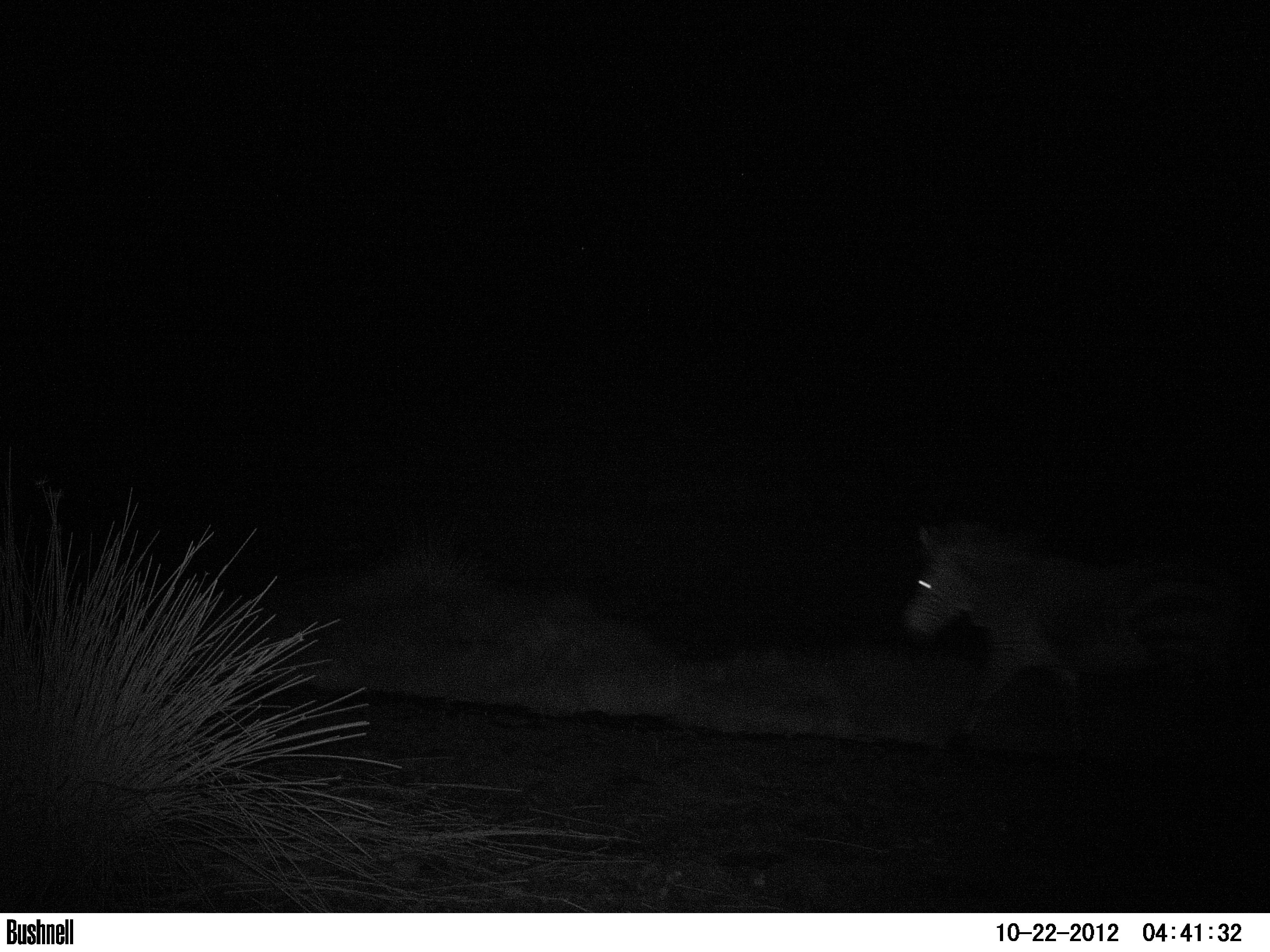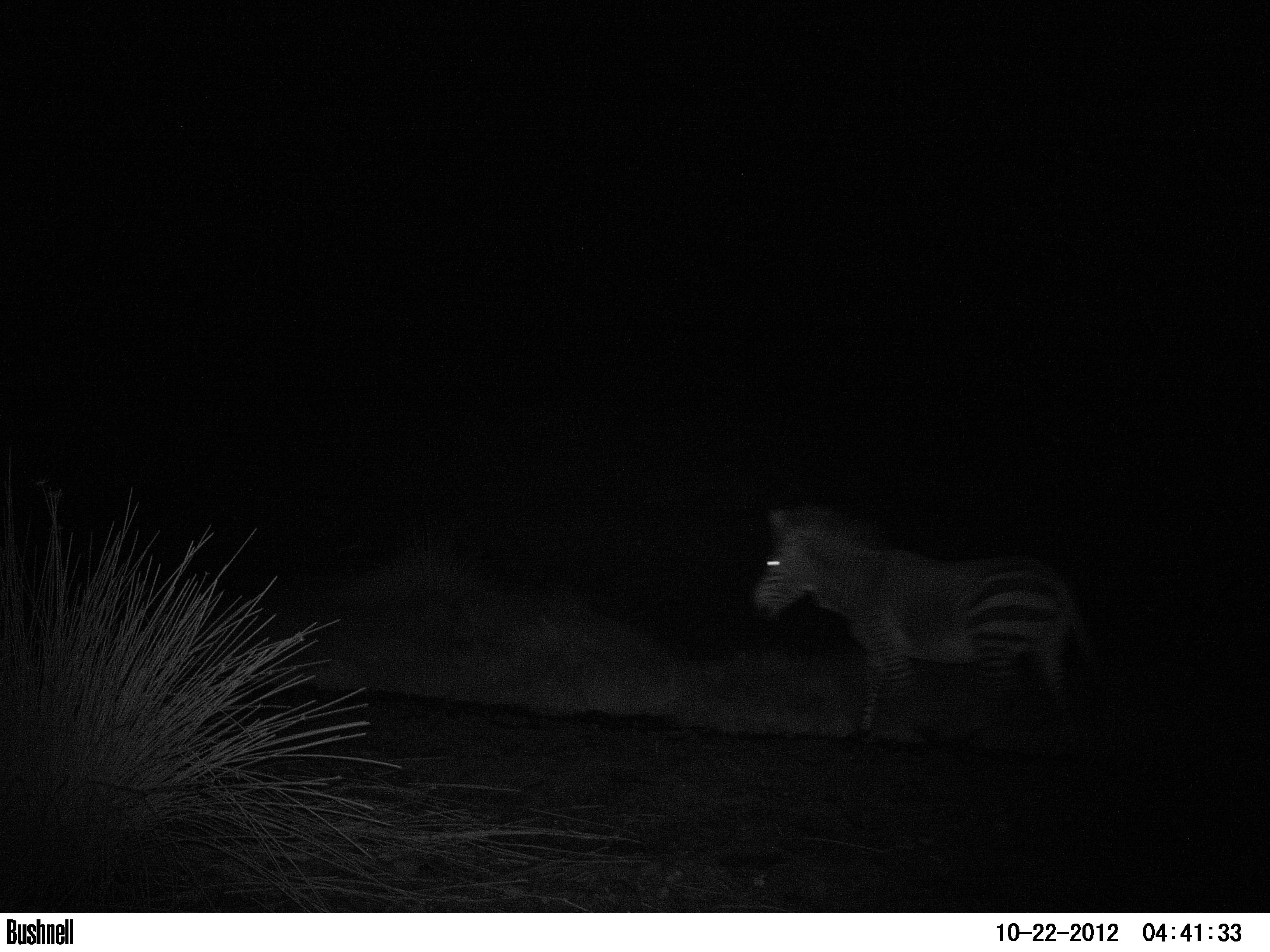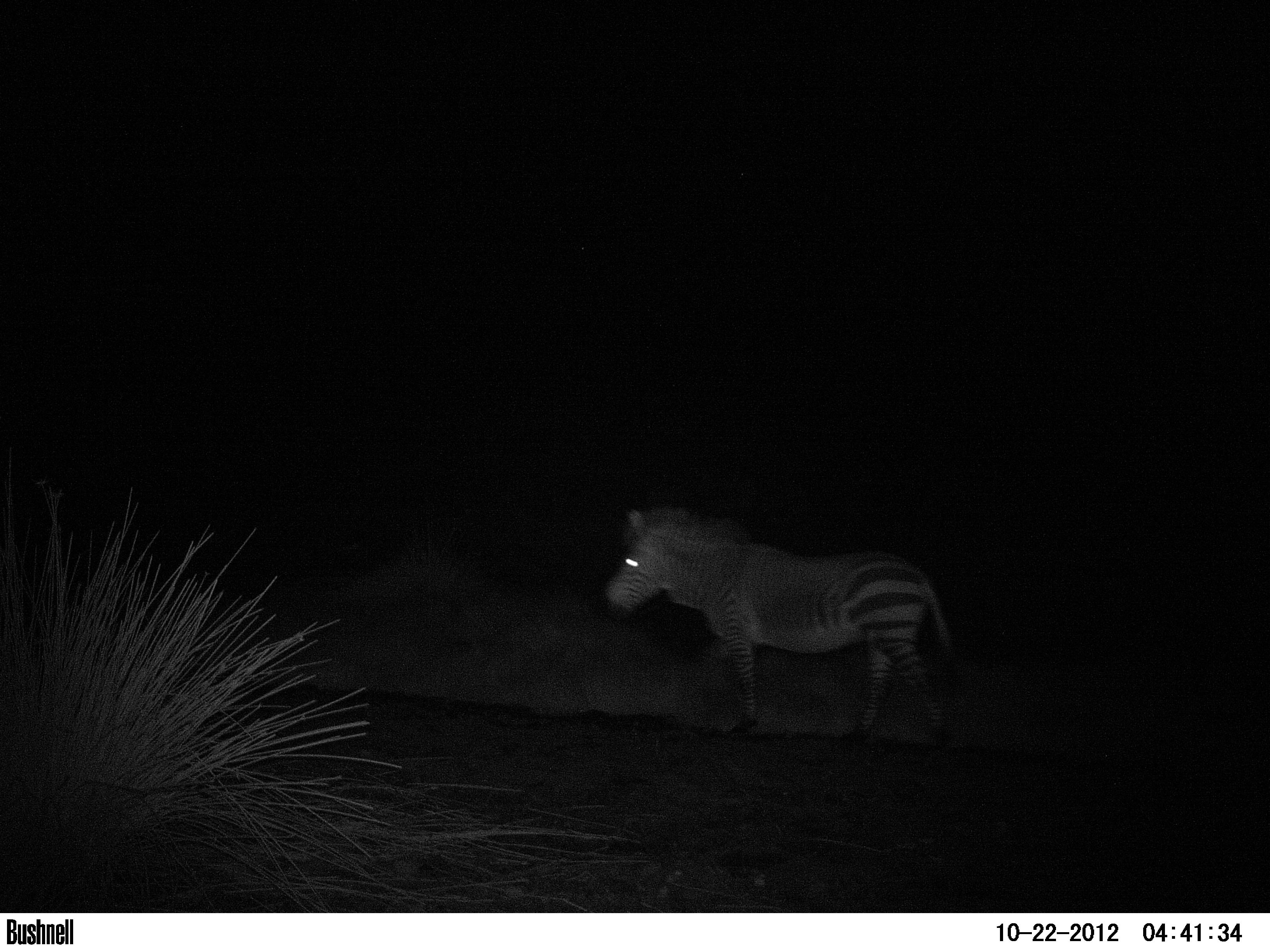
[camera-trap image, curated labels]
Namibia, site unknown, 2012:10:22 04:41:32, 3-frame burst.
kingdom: Animalia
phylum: Chordata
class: Mammalia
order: Perissodactyla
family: Equidae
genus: Equus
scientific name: Equus zebra hartmannae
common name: hartmann's mountain zebra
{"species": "Equus zebra hartmannae (hartmann's mountain zebra)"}